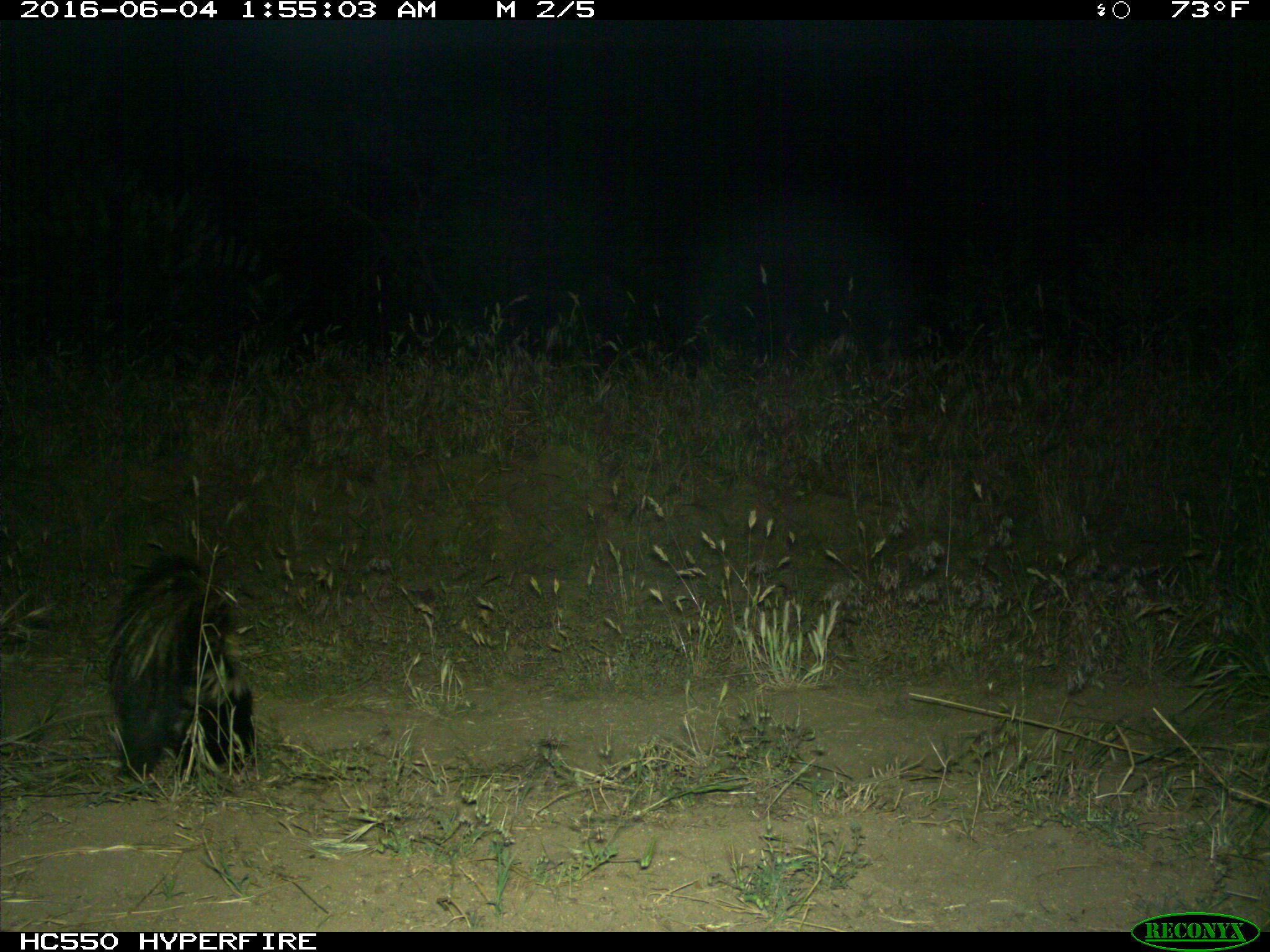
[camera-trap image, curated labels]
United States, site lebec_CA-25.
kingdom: Animalia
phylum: Chordata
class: Mammalia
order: Carnivora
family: Mephitidae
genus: Mephitis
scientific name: Mephitis mephitis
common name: striped skunk